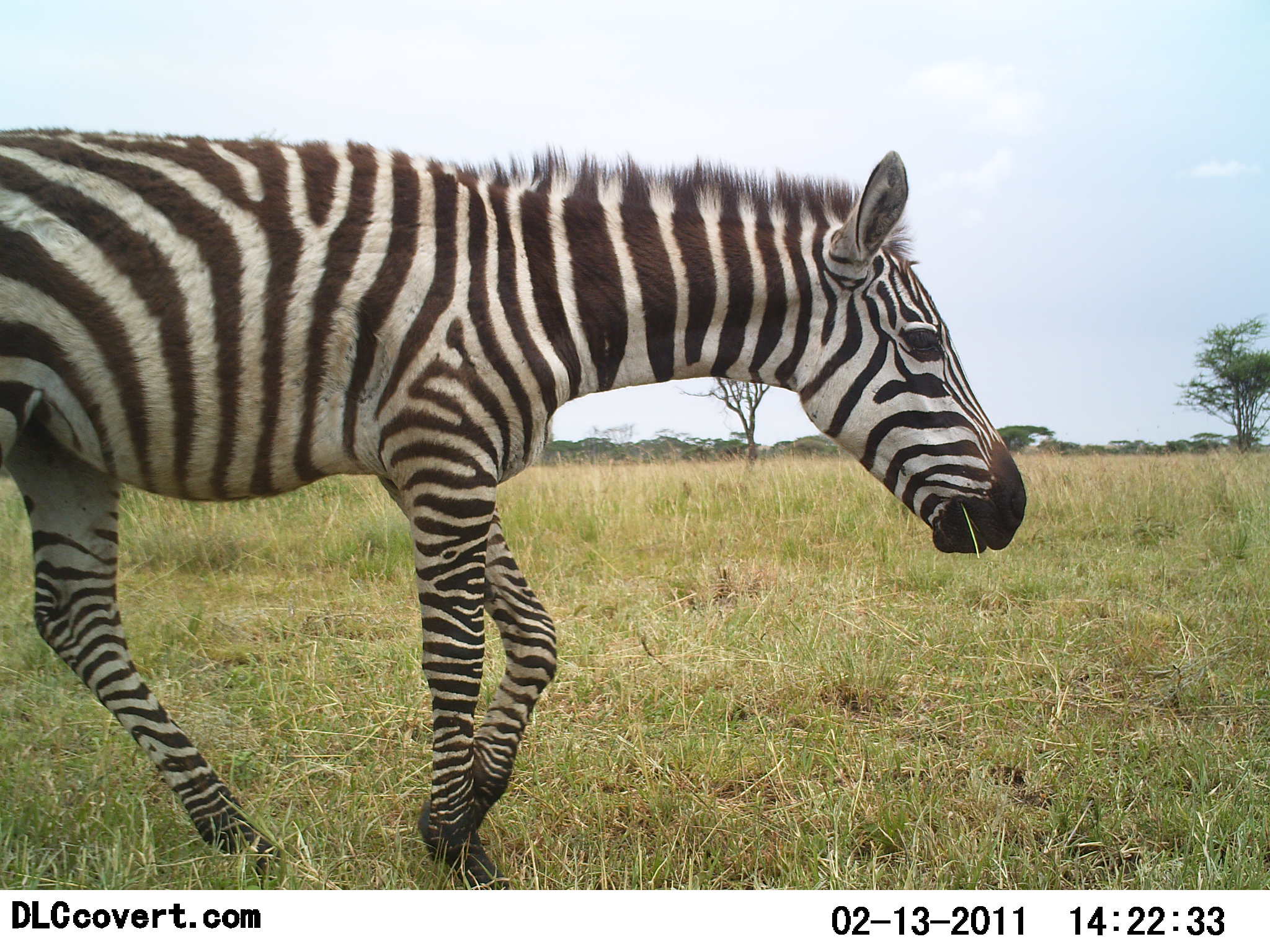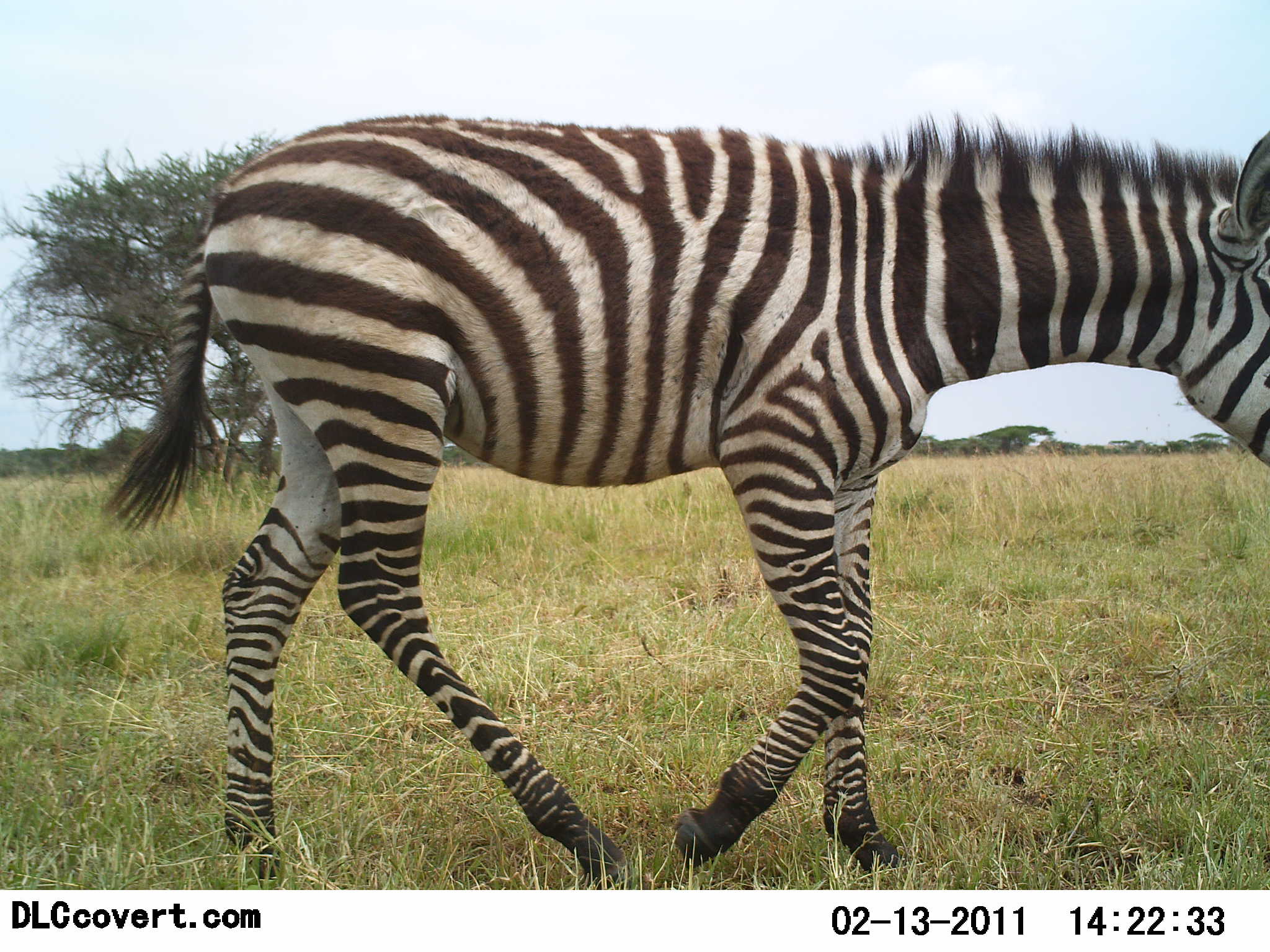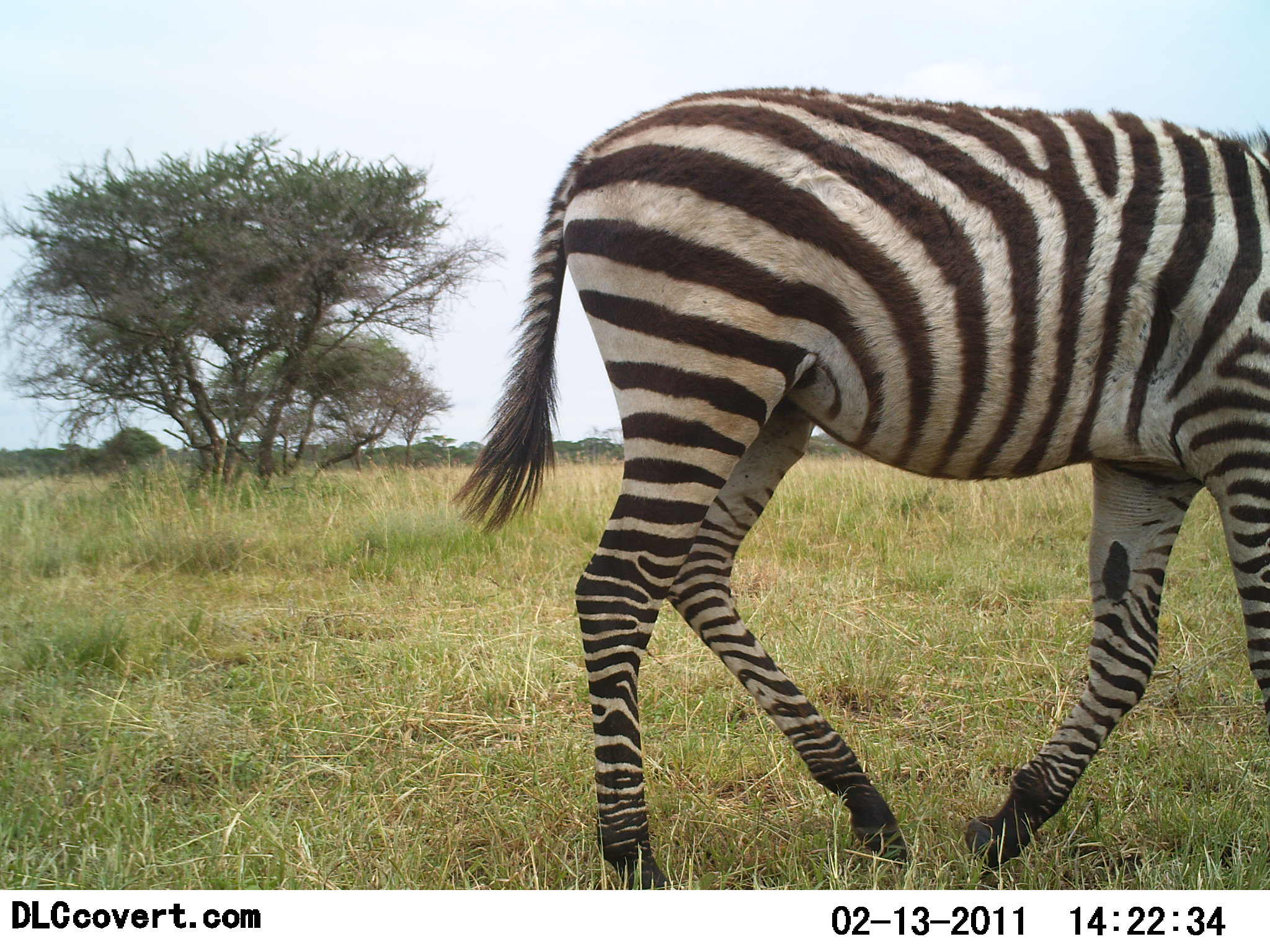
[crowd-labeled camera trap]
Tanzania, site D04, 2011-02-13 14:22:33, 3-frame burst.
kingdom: Animalia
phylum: Chordata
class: Mammalia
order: Perissodactyla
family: Equidae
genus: Equus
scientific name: Equus quagga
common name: plains zebra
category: zebra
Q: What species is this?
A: Zebra (plains zebra) (Equus quagga).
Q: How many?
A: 1.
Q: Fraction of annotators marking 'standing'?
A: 0%.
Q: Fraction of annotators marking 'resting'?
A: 0%.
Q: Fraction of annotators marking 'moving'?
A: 100%.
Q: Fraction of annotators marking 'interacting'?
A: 0%.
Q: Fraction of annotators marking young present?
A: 17%.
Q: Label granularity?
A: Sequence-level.